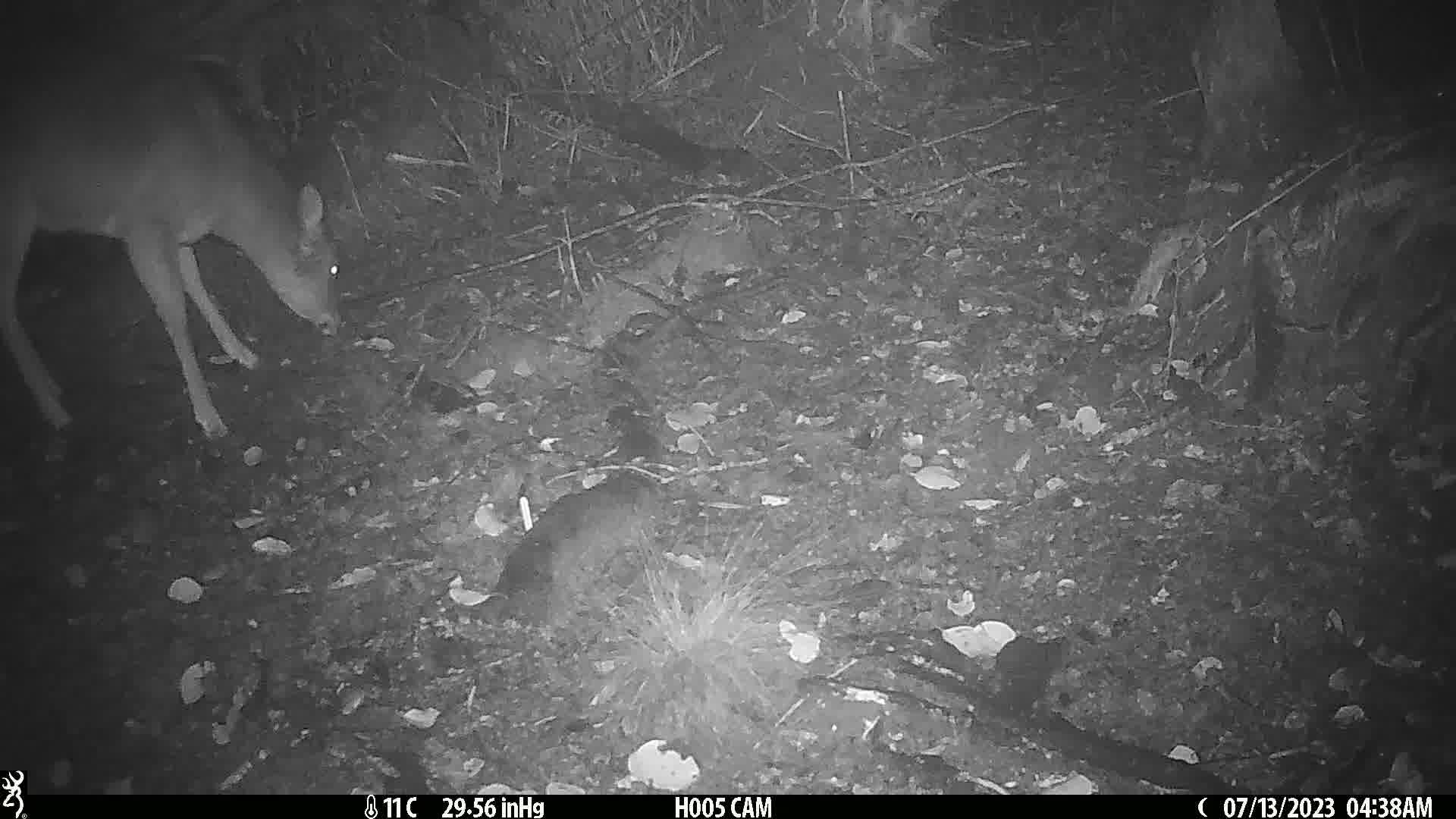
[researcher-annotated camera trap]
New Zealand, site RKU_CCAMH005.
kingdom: Animalia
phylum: Chordata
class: Mammalia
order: Artiodactyla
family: Cervidae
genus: Odocoileus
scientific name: Odocoileus virginianus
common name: white-tailed deer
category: white tailed deer